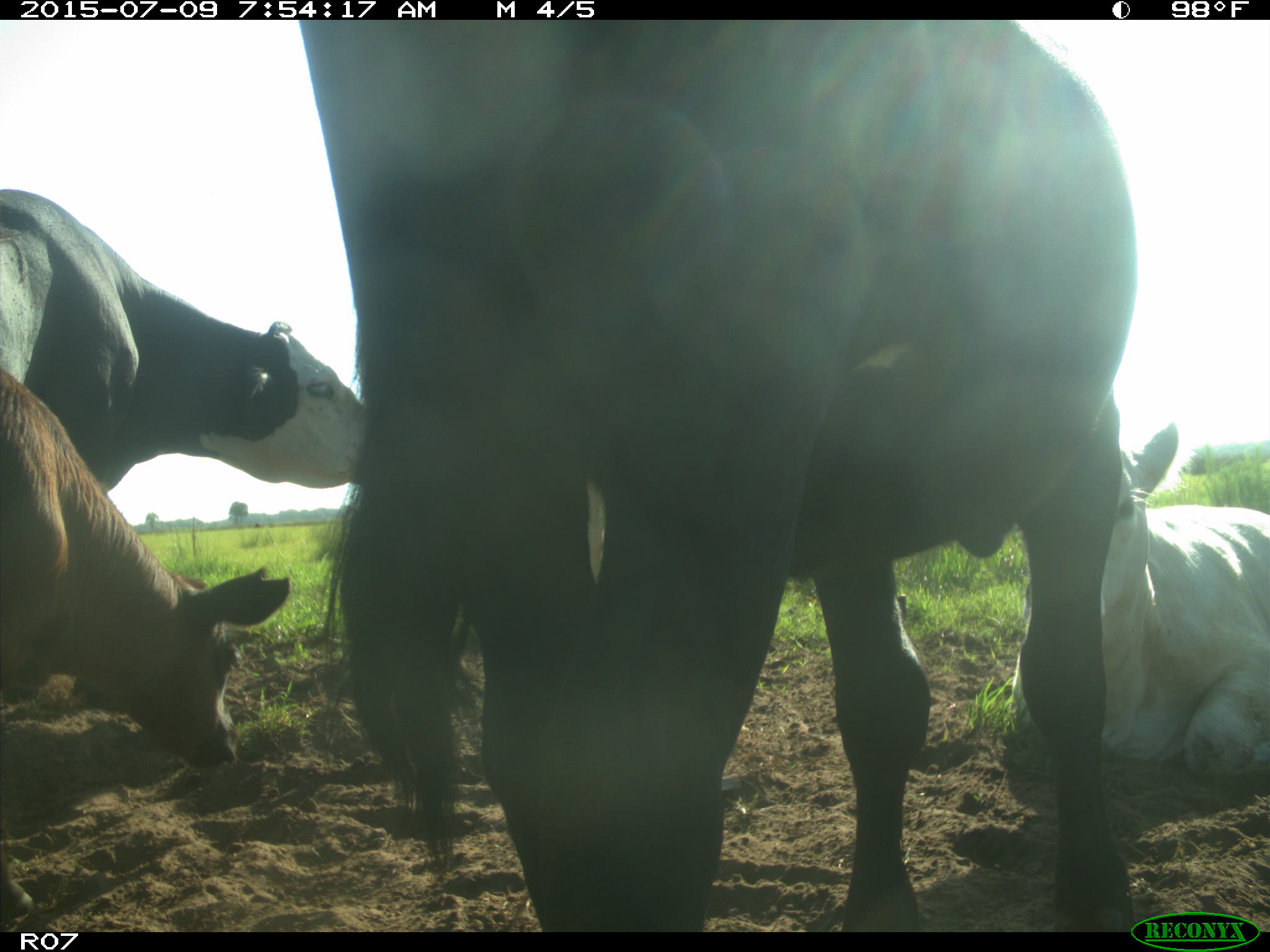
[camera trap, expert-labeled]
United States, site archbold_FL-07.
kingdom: Animalia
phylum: Chordata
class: Mammalia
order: Artiodactyla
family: Bovidae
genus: Bos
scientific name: Bos taurus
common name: domestic cow